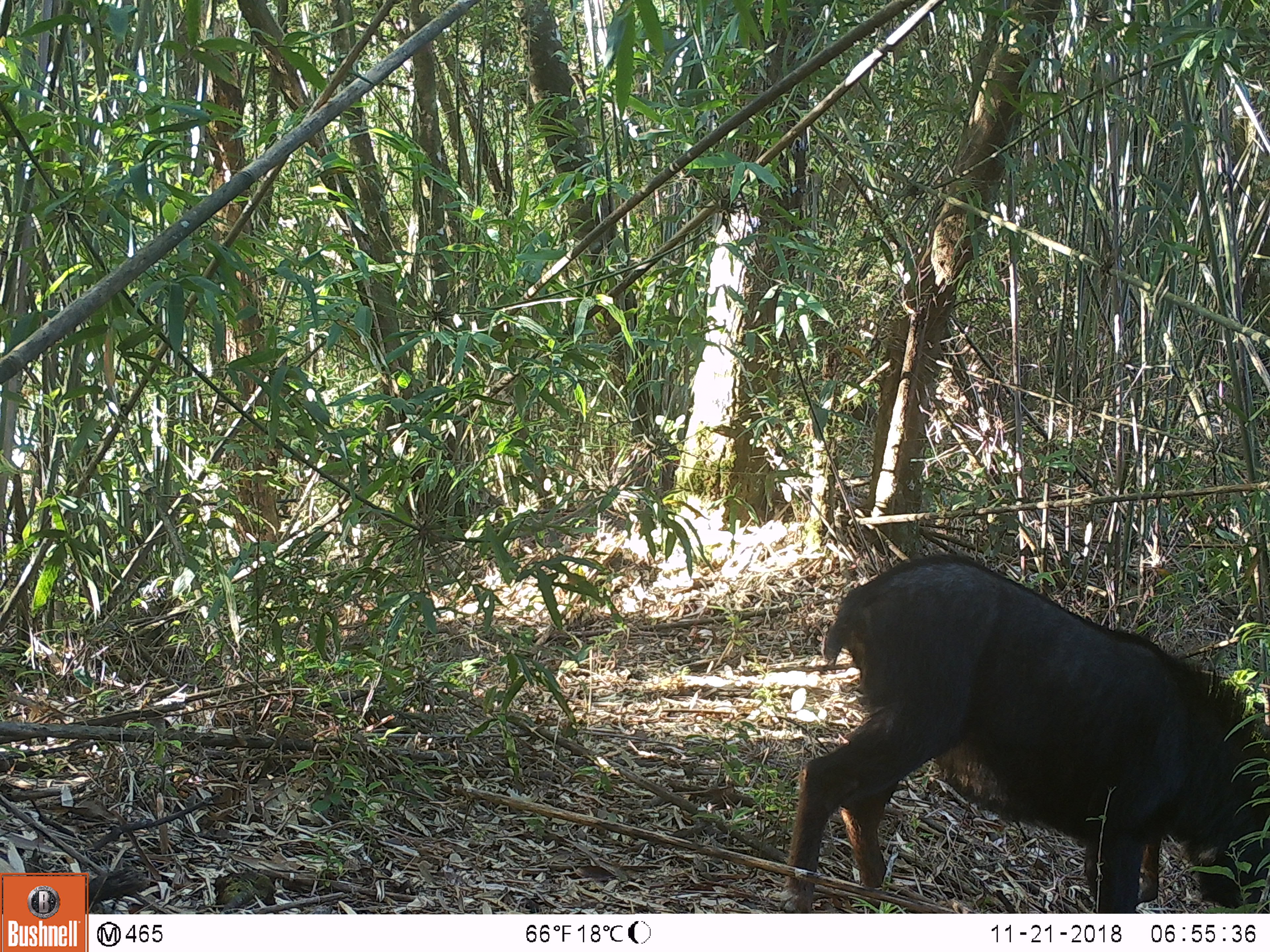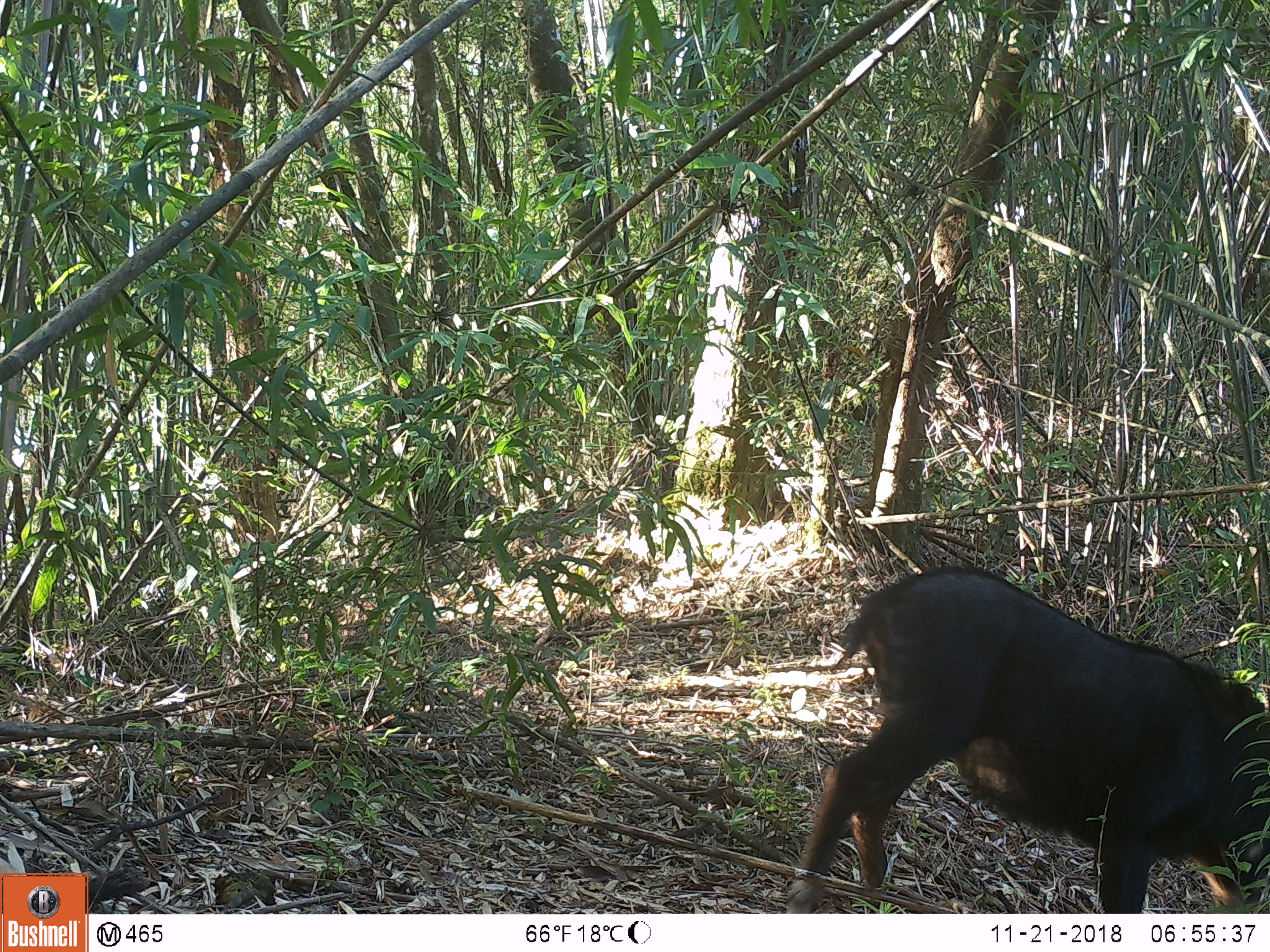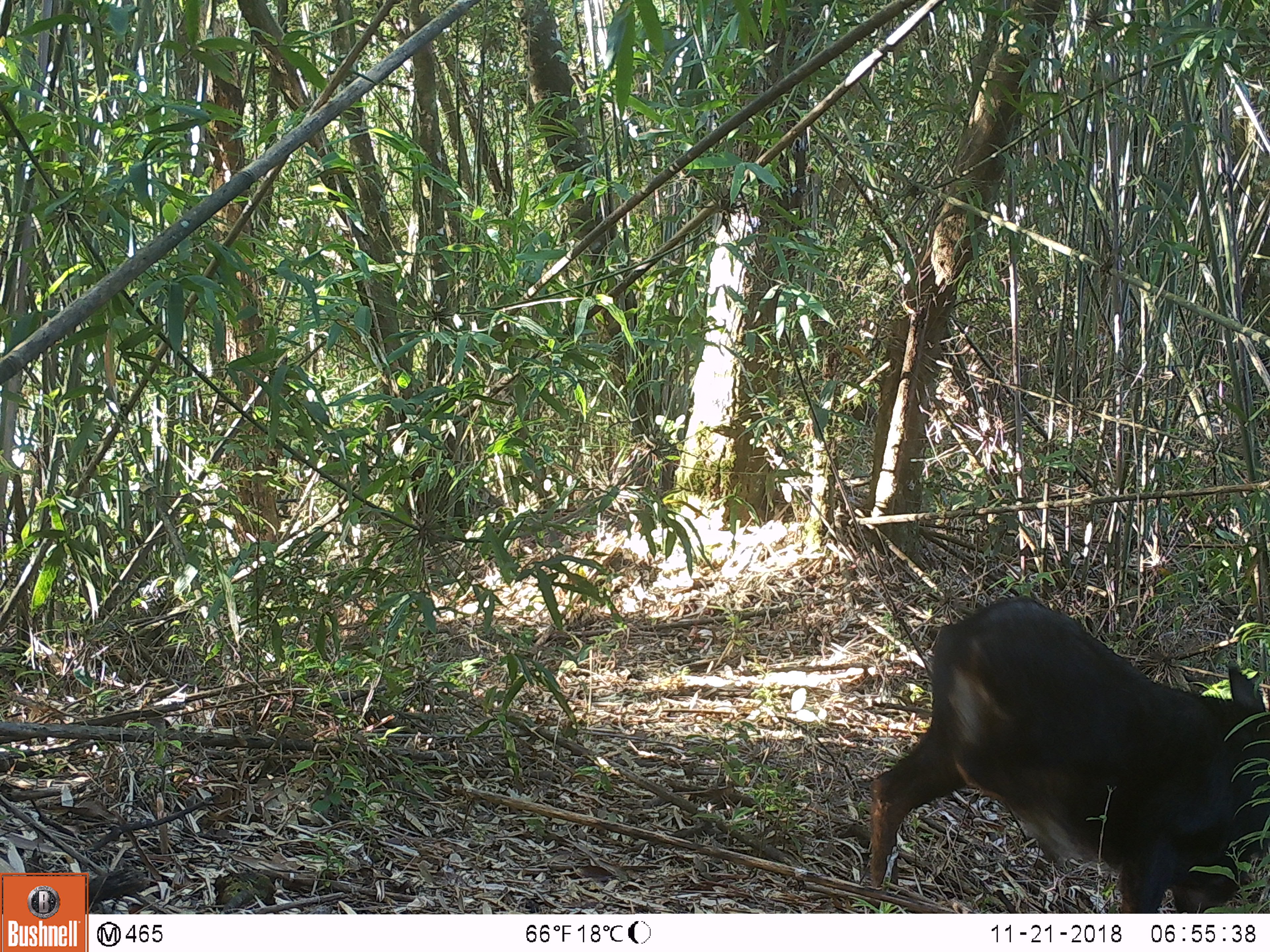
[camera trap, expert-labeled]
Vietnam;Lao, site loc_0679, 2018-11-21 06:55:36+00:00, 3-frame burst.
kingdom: Animalia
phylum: Chordata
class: Mammalia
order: Artiodactyla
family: Bovidae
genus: Capricornis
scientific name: Capricornis sumatraensis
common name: chinese serow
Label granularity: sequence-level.